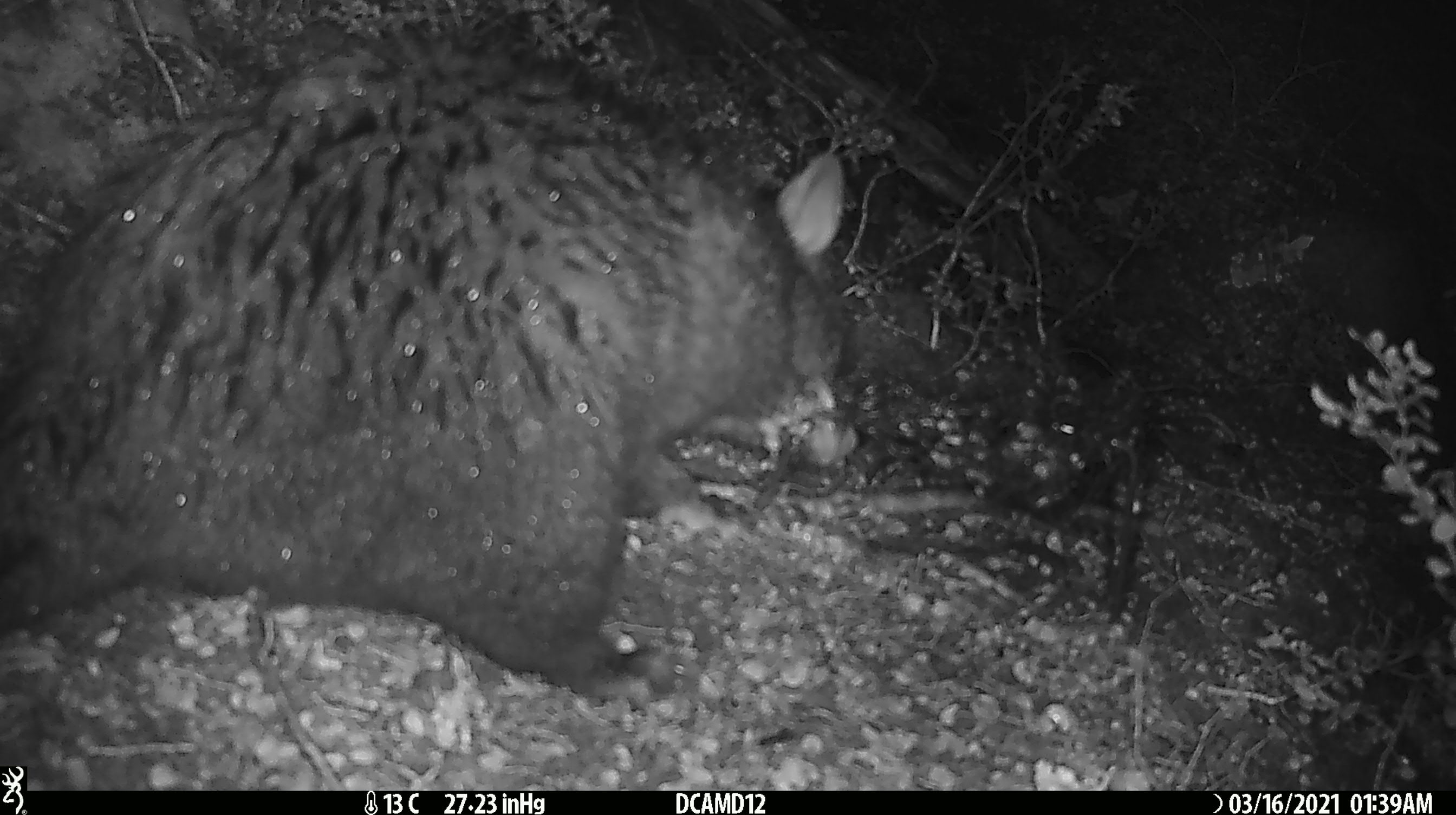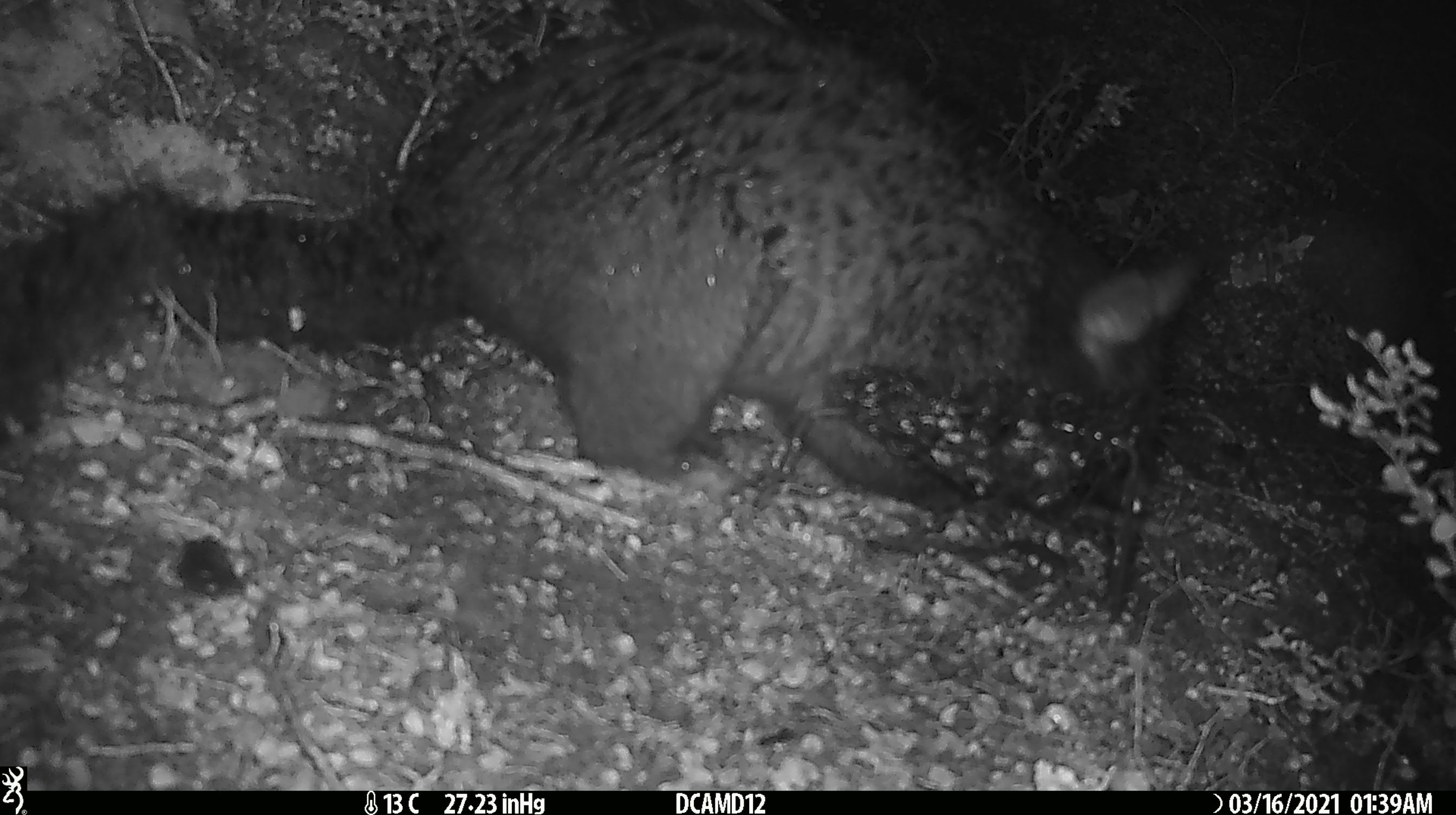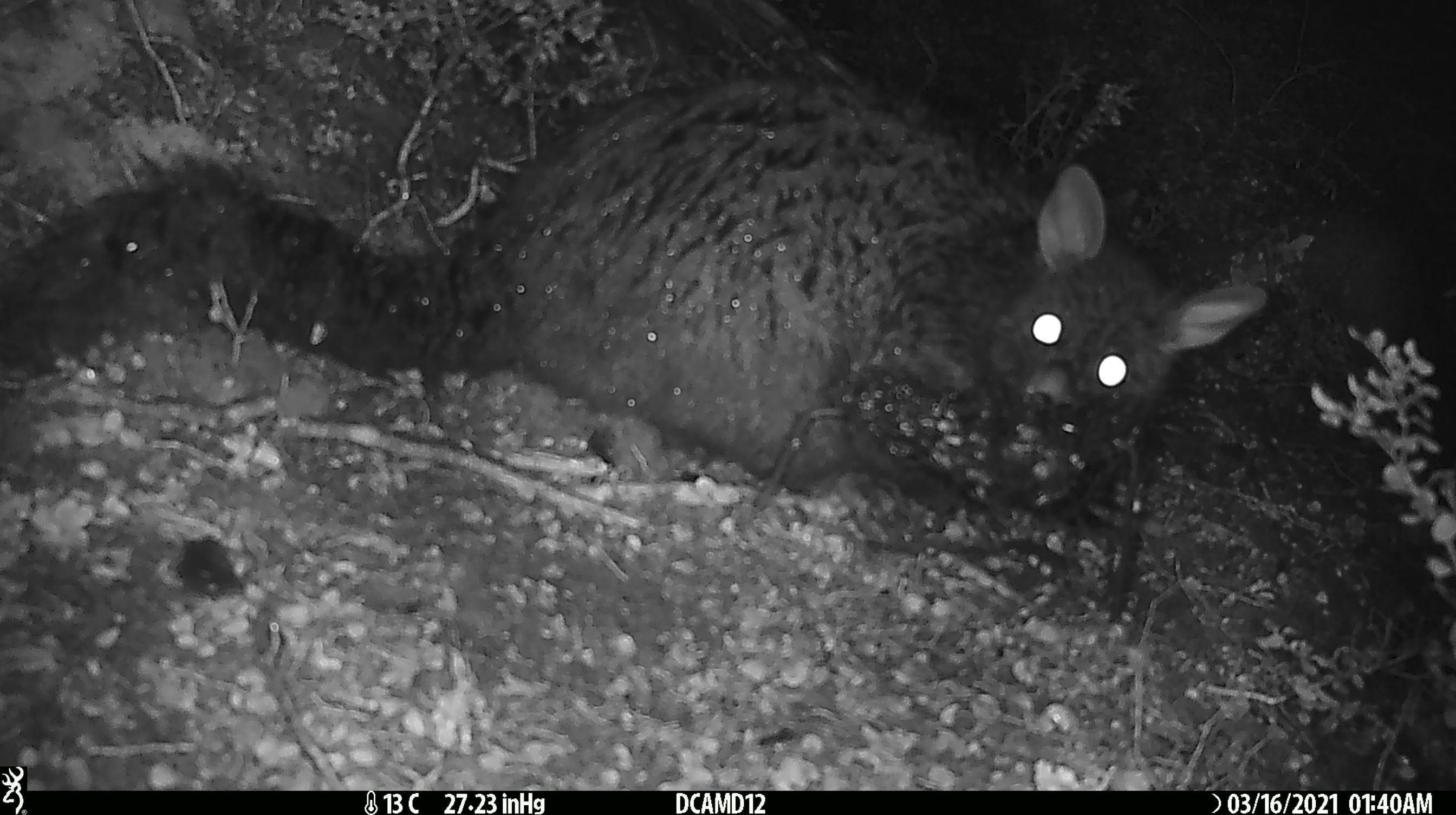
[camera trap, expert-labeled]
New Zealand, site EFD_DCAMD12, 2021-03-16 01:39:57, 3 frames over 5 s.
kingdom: Animalia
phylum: Chordata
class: Mammalia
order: Diprotodontia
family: Phalangeridae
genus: Trichosurus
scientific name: Trichosurus vulpecula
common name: common brushtail possum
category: possum